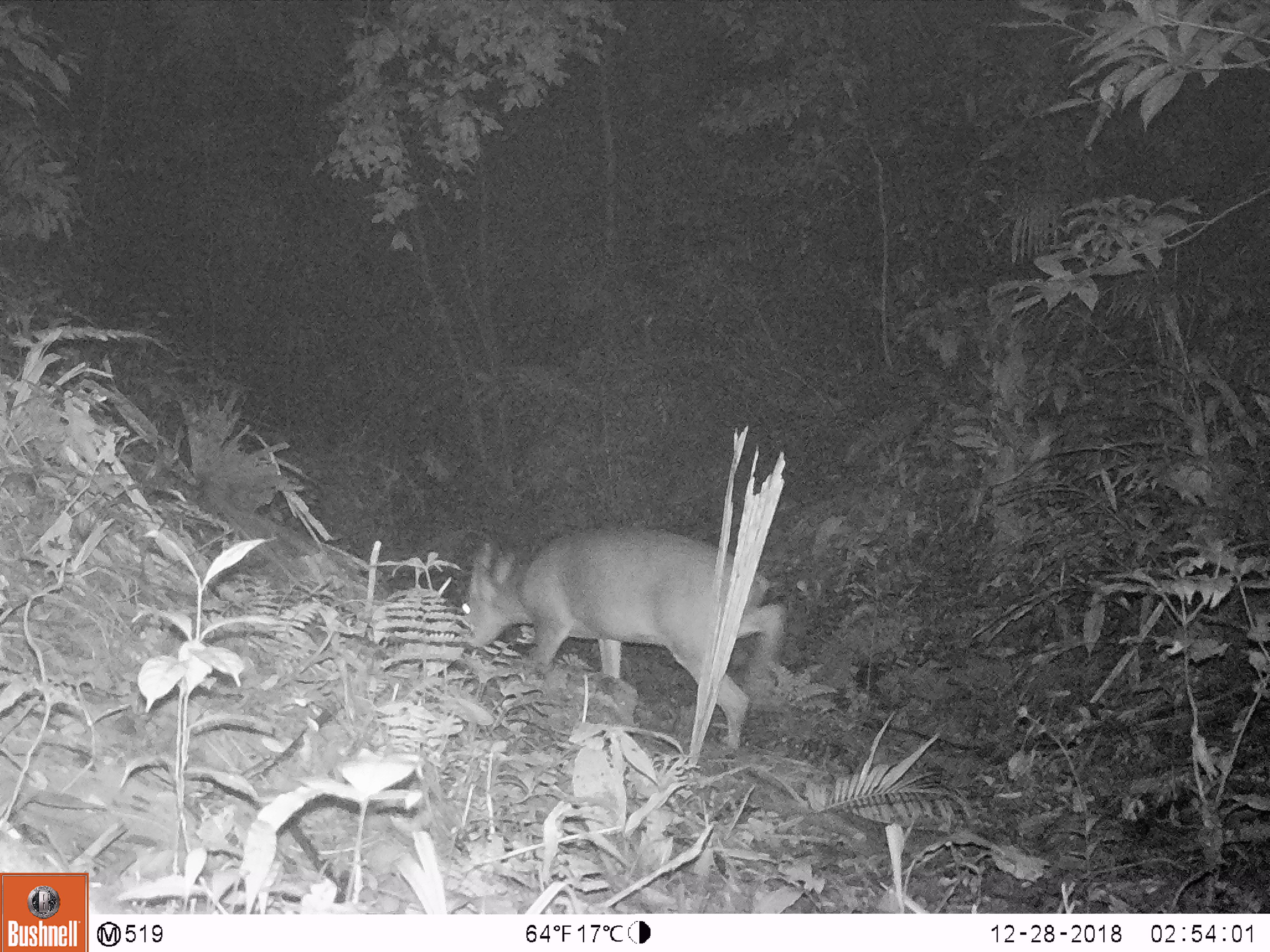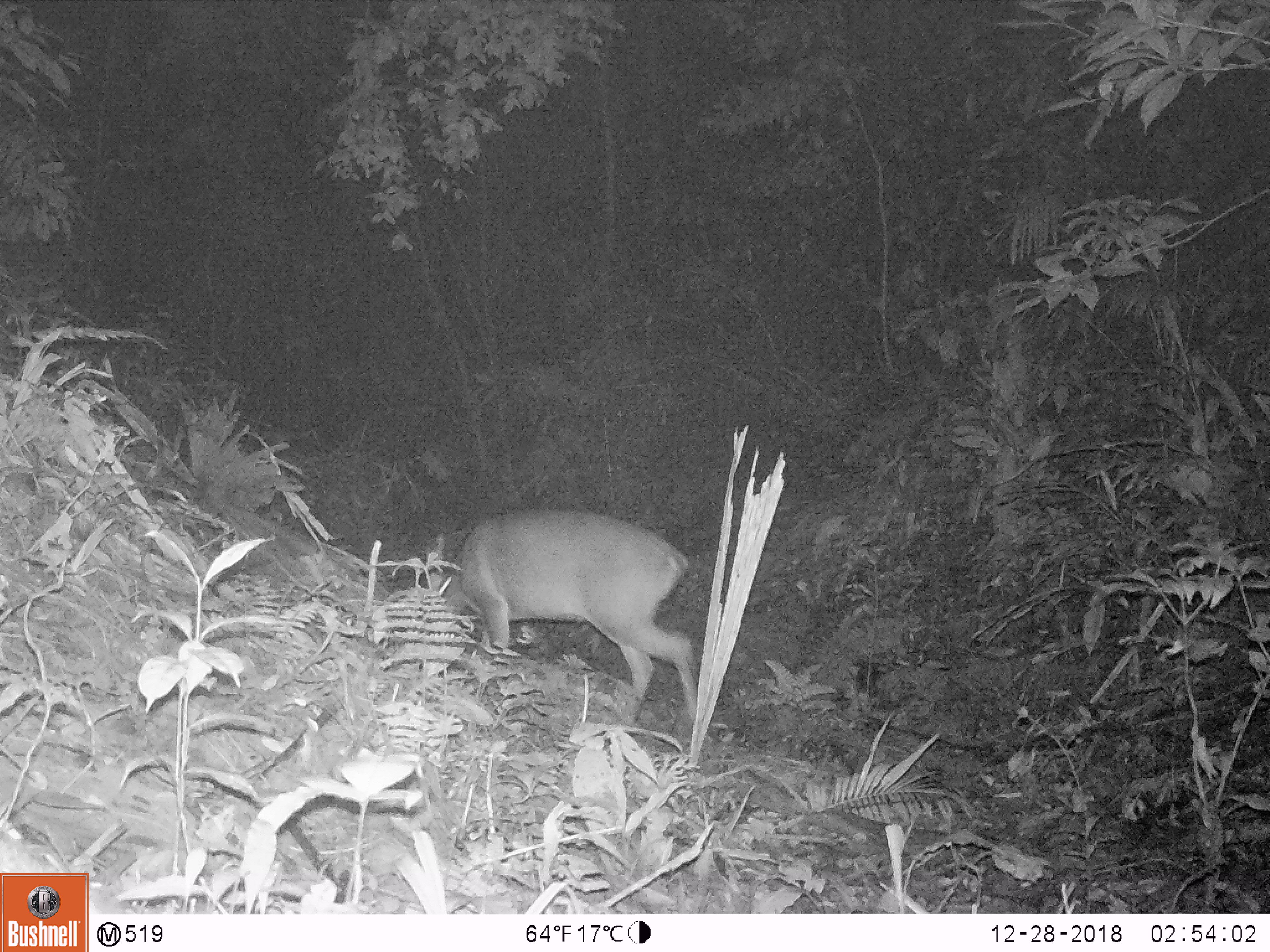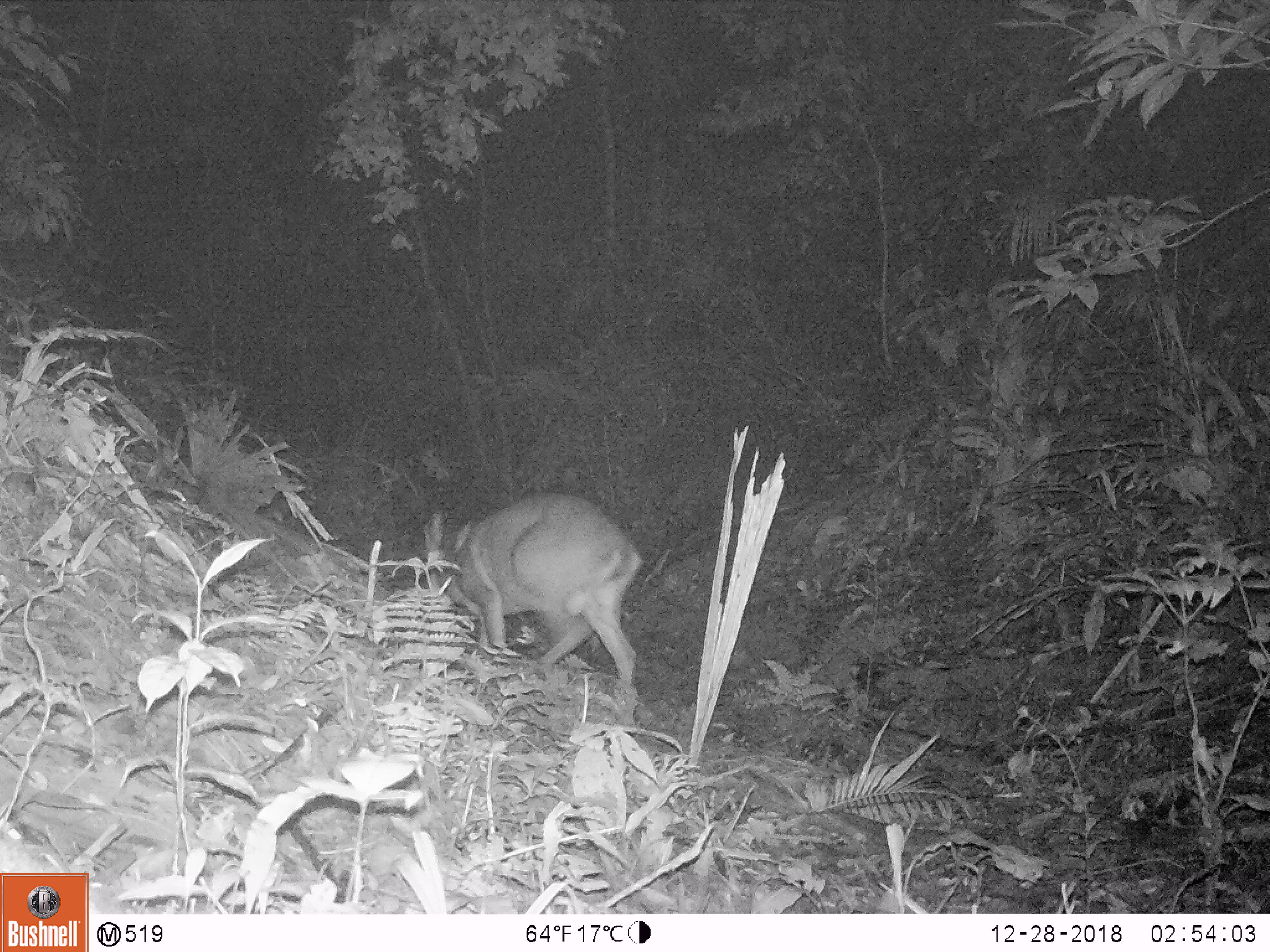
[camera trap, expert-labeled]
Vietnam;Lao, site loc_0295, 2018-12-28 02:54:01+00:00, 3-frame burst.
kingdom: Animalia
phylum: Chordata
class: Mammalia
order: Artiodactyla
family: Cervidae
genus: Muntiacus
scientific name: Muntiacus vuquangensis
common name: large-antlered muntjac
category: large antlered muntjac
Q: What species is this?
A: Large antlered muntjac (large-antlered muntjac) (Muntiacus vuquangensis).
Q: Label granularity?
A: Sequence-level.